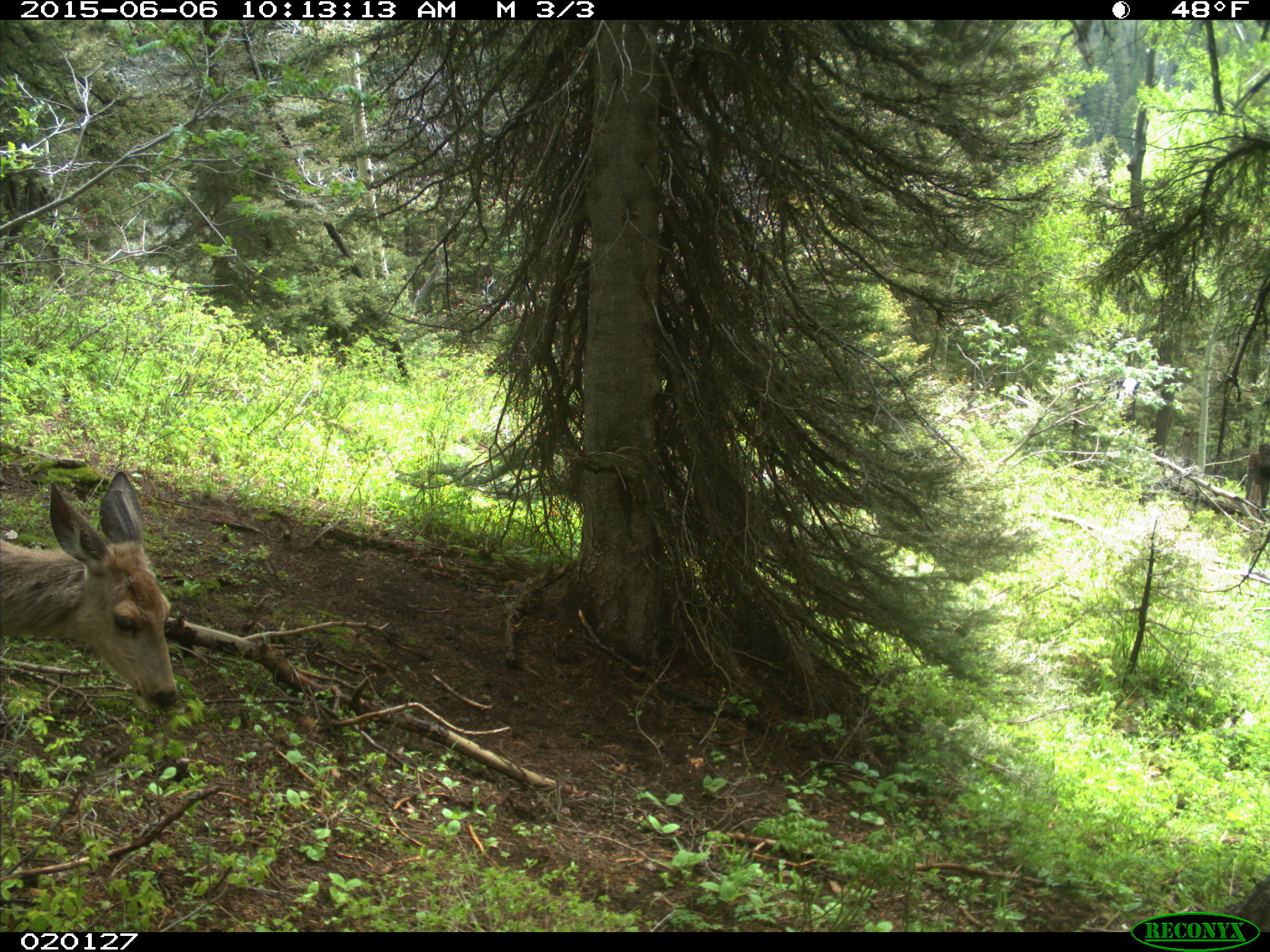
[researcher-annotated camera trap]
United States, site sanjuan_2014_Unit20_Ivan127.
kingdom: Animalia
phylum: Chordata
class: Mammalia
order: Artiodactyla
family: Cervidae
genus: Odocoileus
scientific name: Odocoileus hemionus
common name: mule deer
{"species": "Odocoileus hemionus (mule deer)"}